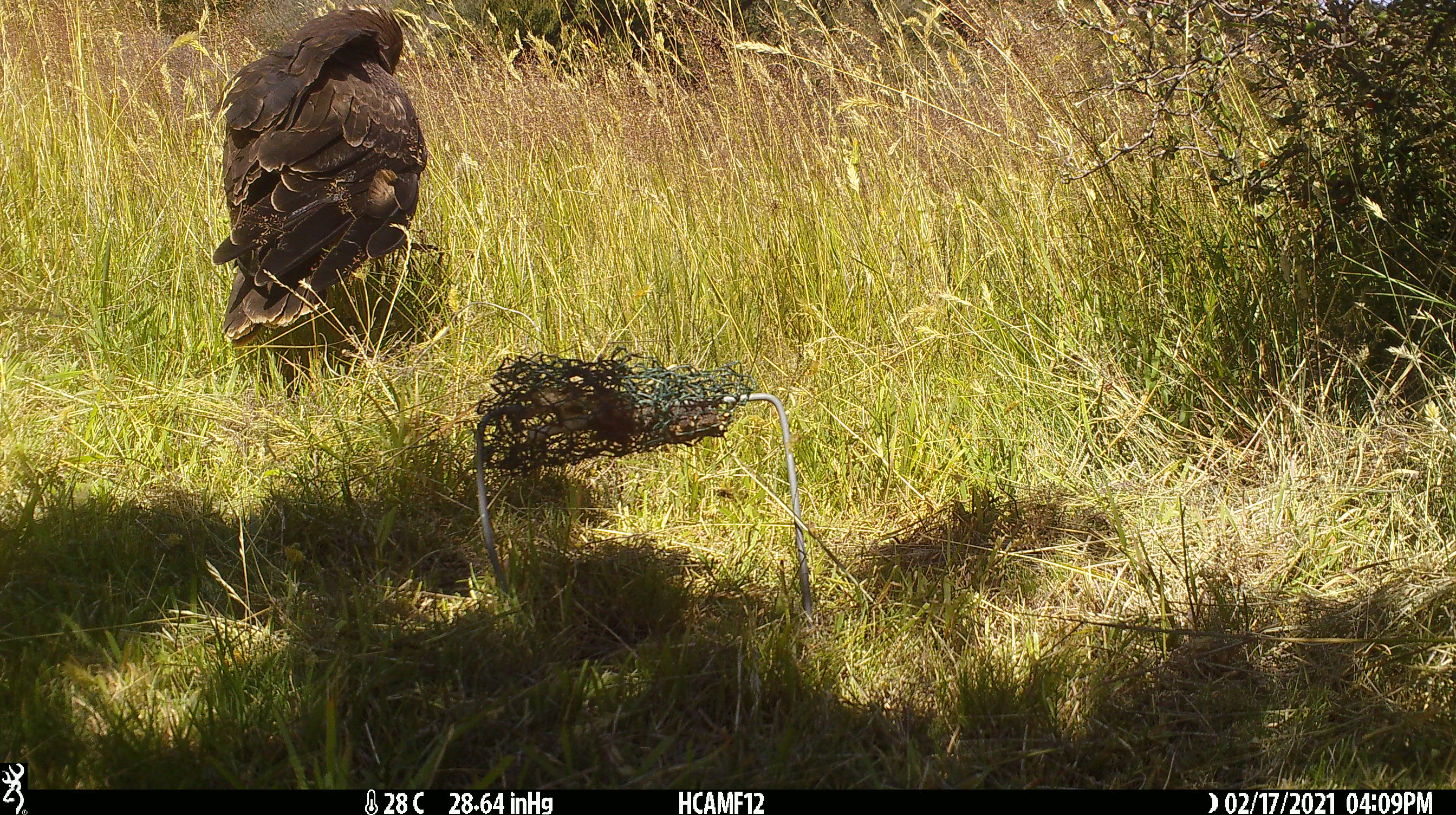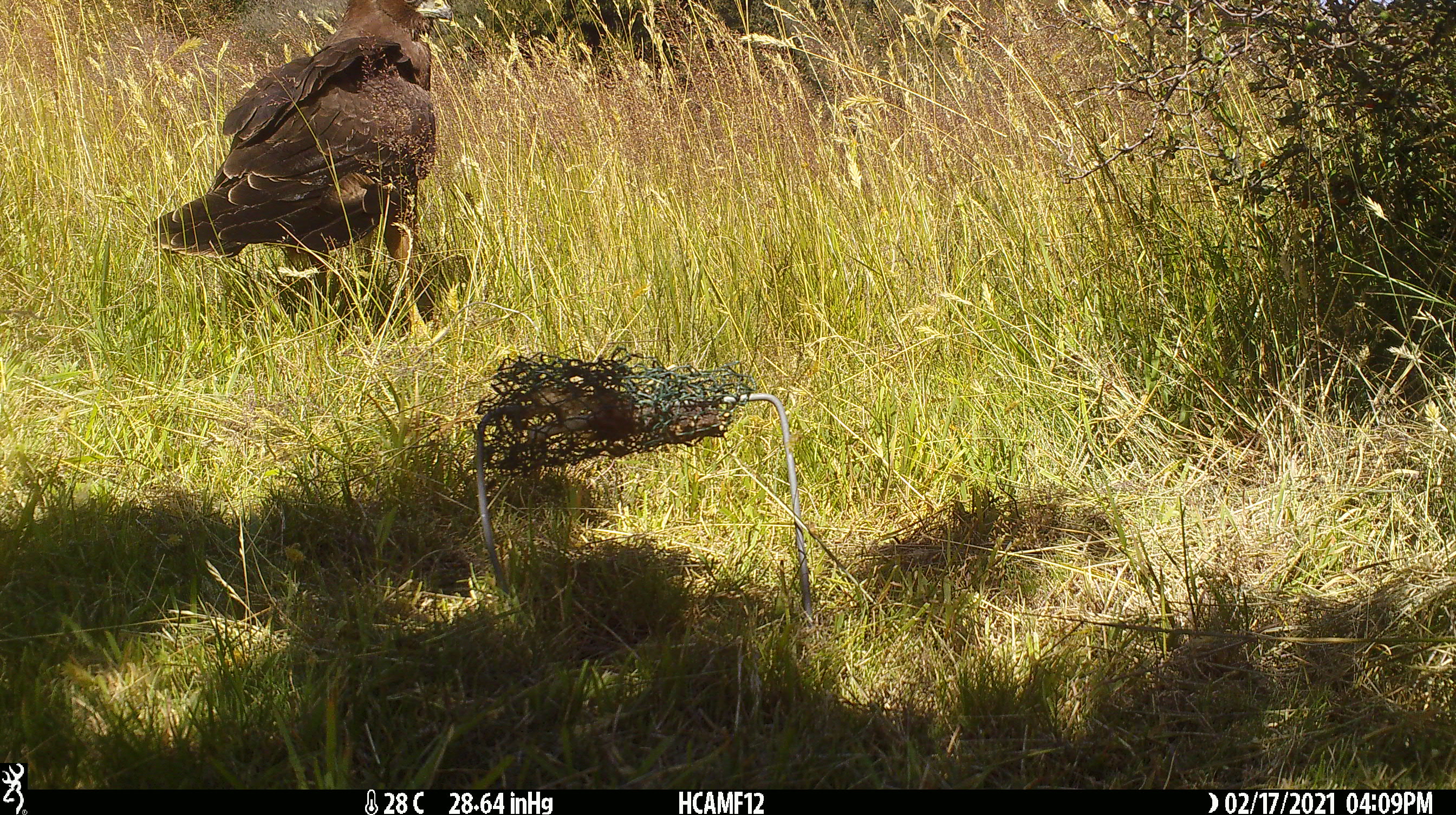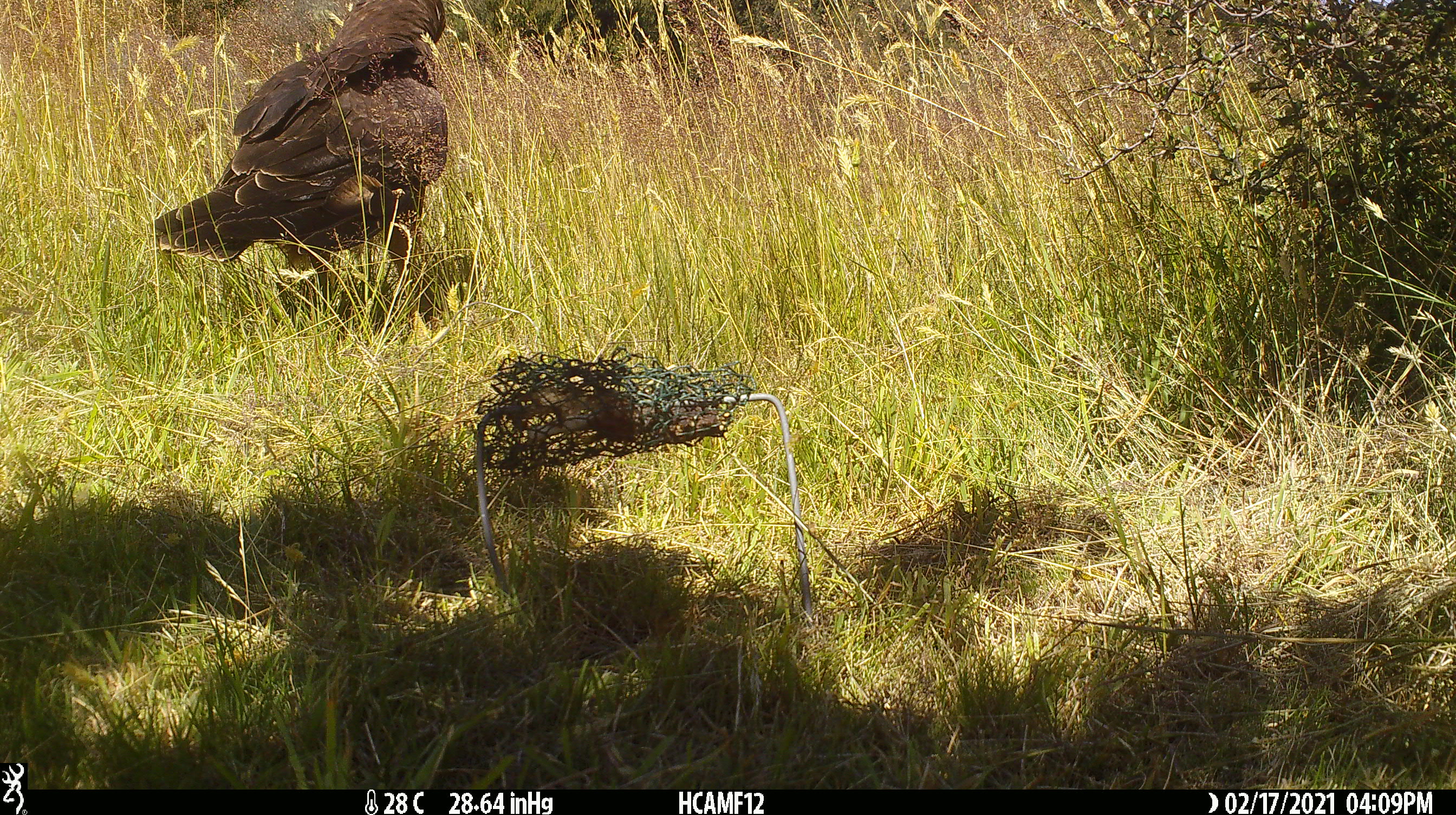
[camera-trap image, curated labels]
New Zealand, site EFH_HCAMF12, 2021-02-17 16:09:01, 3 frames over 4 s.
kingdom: Animalia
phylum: Chordata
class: Aves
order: Accipitriformes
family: Accipitridae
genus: Circus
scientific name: Circus approximans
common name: swamp harrier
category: harrier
Harrier (swamp harrier) (Circus approximans).